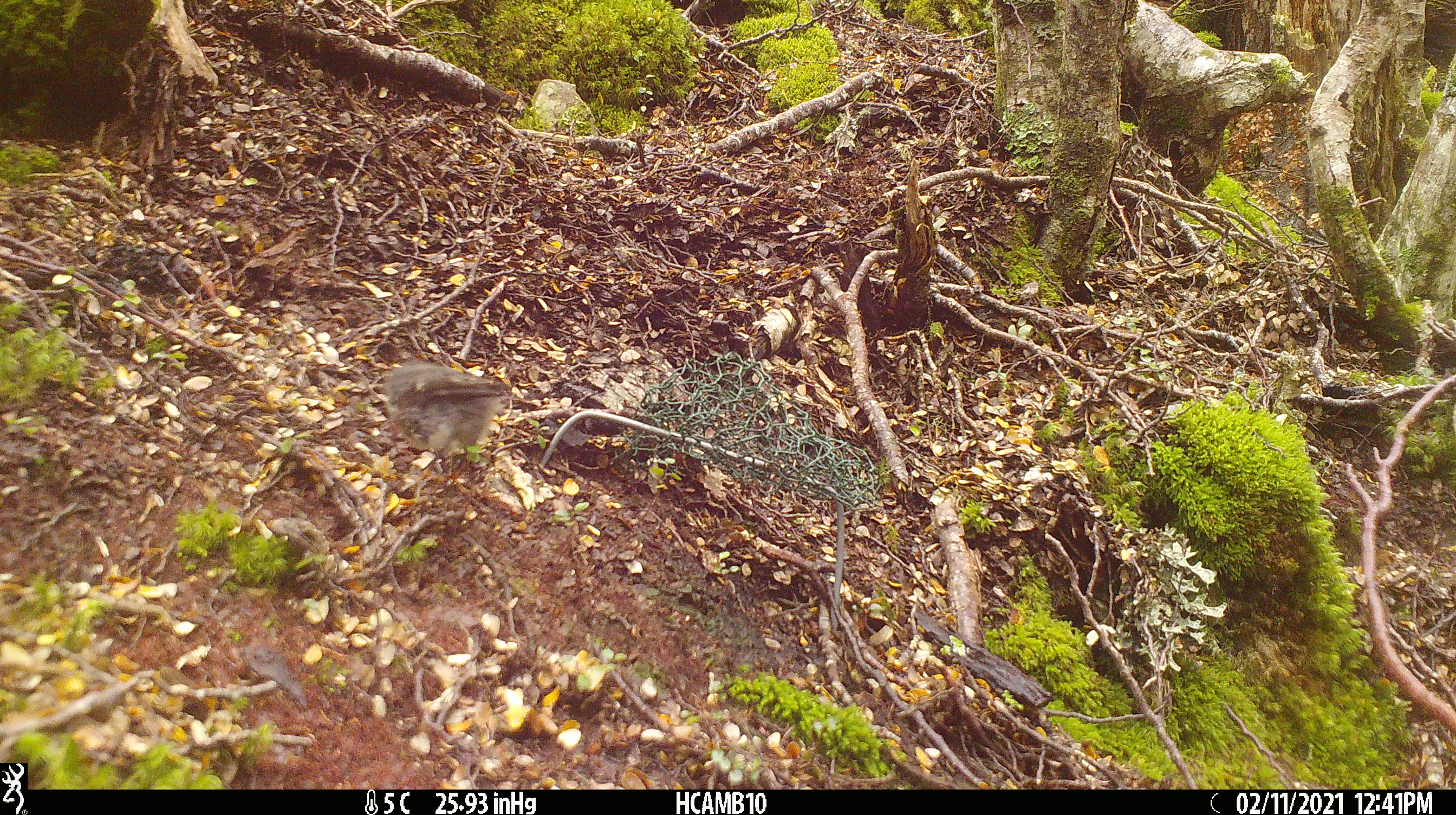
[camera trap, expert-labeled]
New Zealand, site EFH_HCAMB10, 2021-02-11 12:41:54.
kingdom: Animalia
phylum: Chordata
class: Aves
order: Passeriformes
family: Petroicidae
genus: Petroica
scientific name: Petroica macrocephala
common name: tomtit